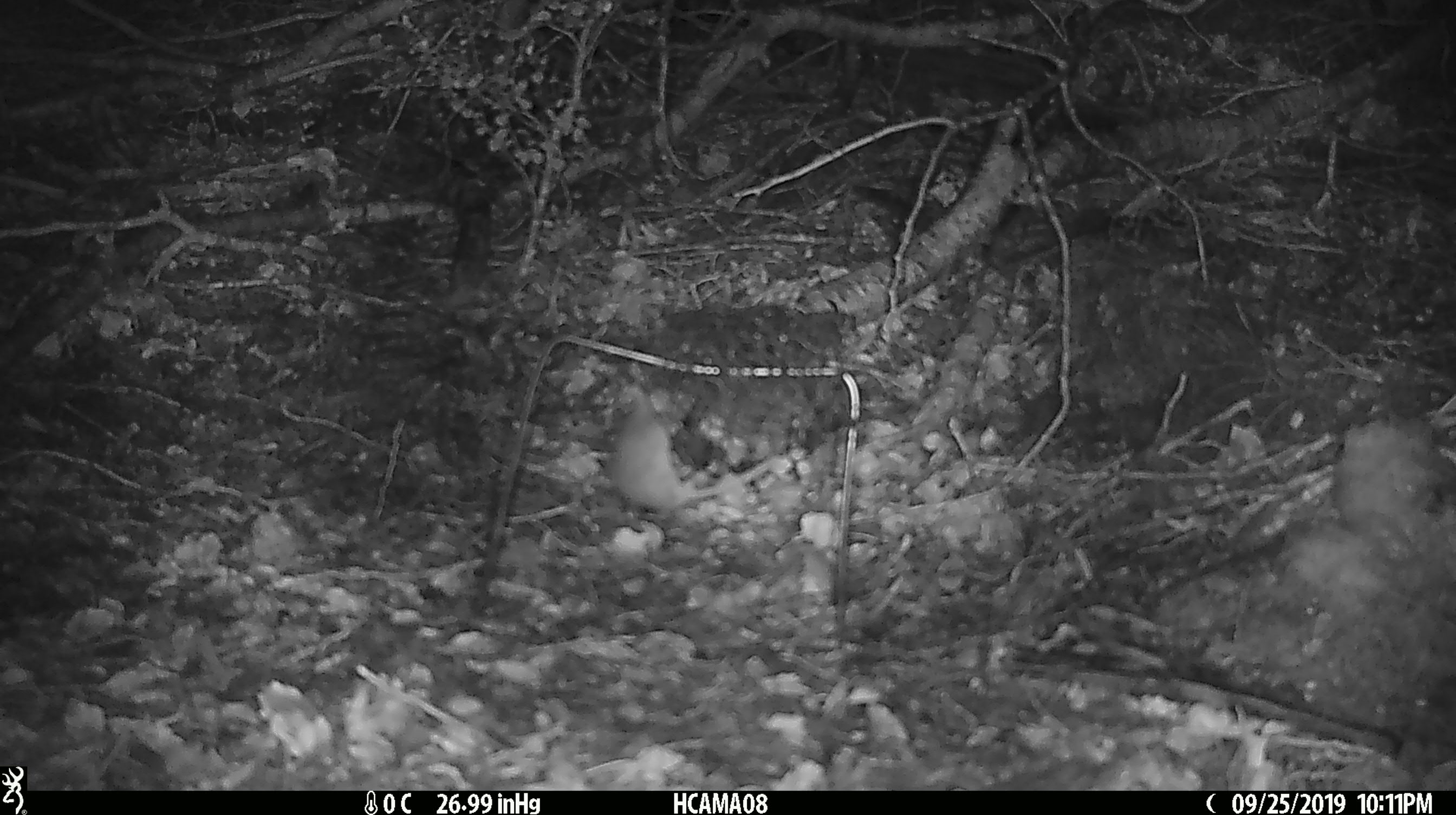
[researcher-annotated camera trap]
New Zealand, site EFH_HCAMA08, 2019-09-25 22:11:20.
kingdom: Animalia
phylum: Chordata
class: Mammalia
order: Rodentia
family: Muridae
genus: Mus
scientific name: Mus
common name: mouse